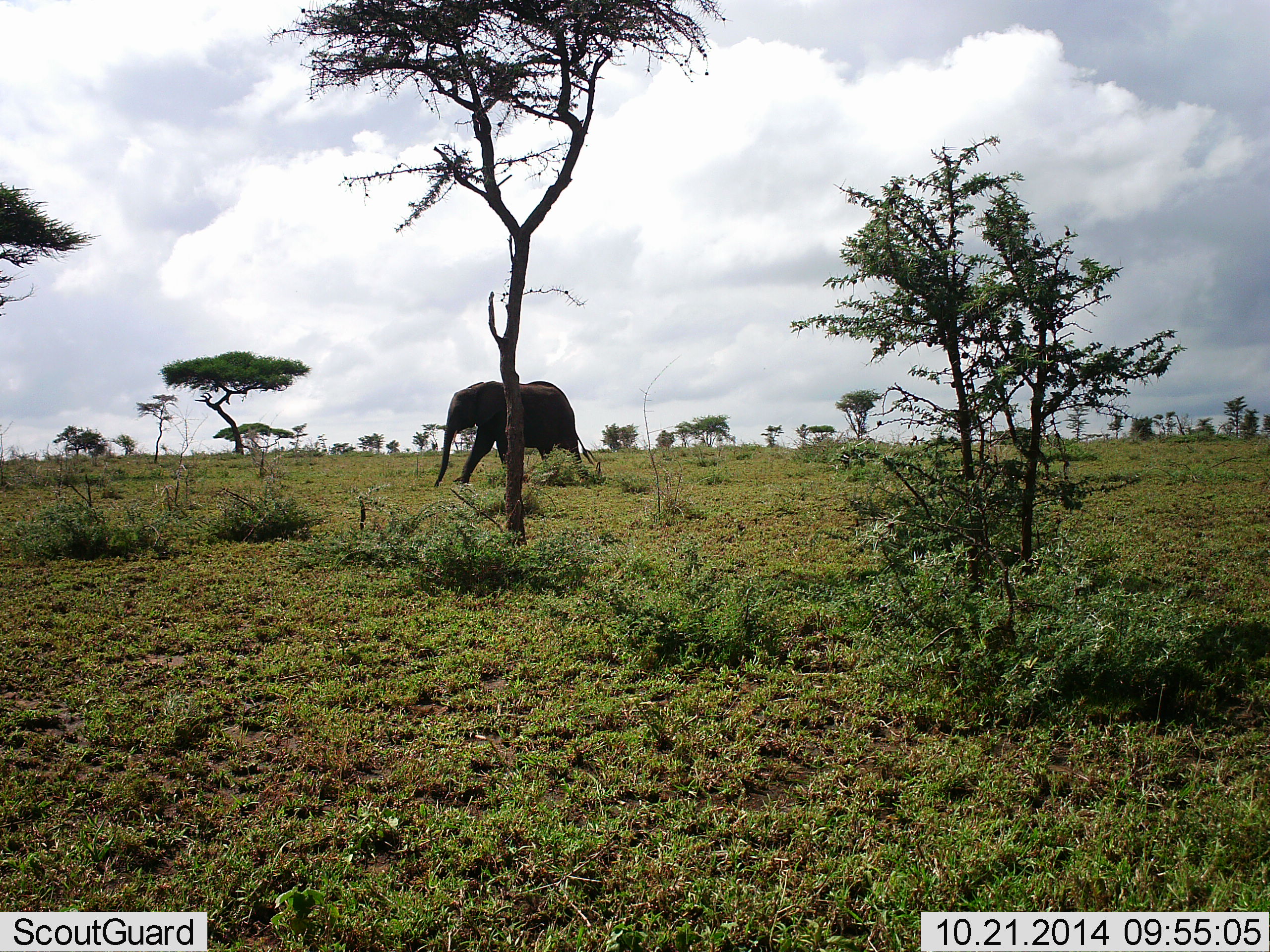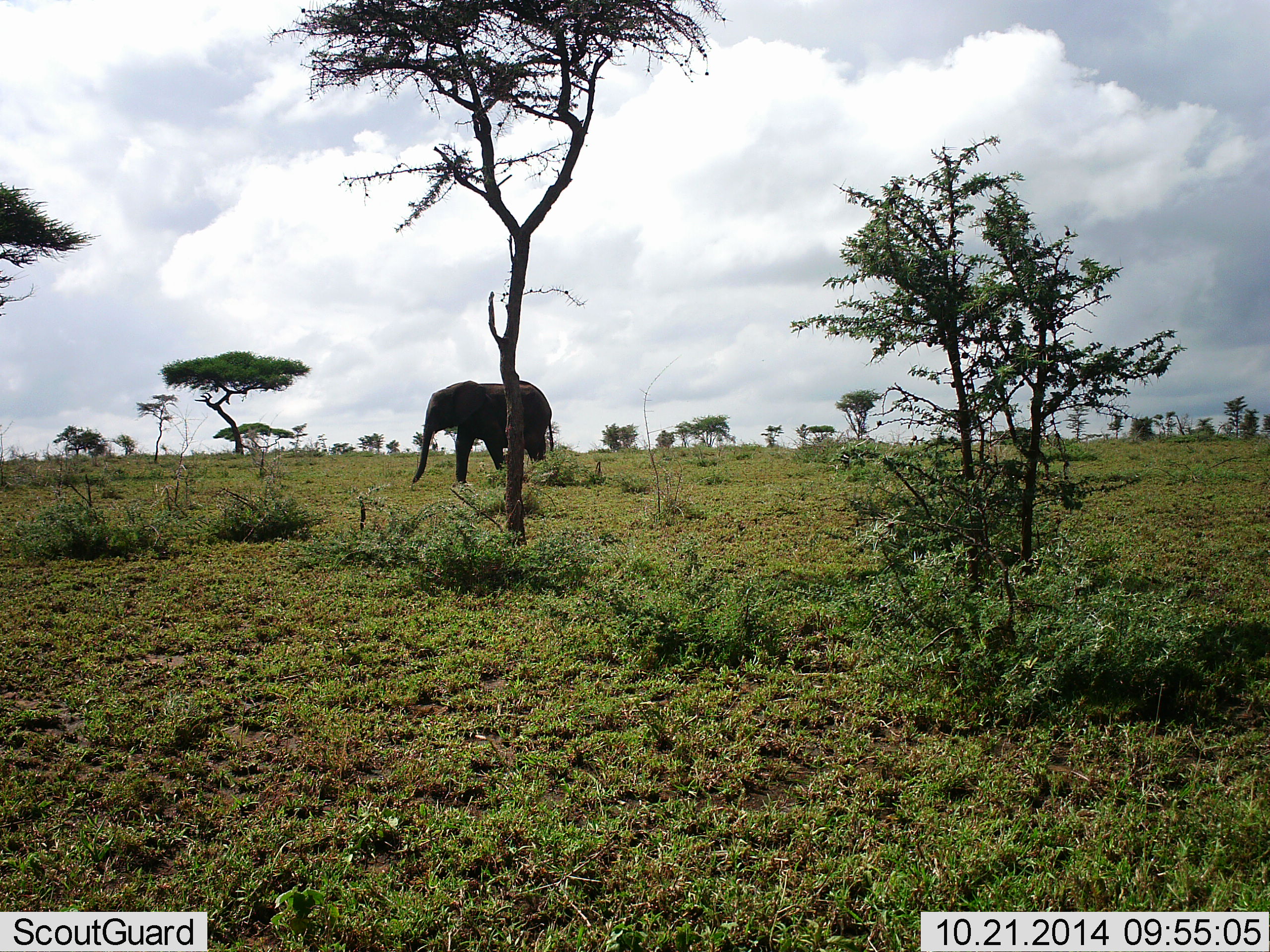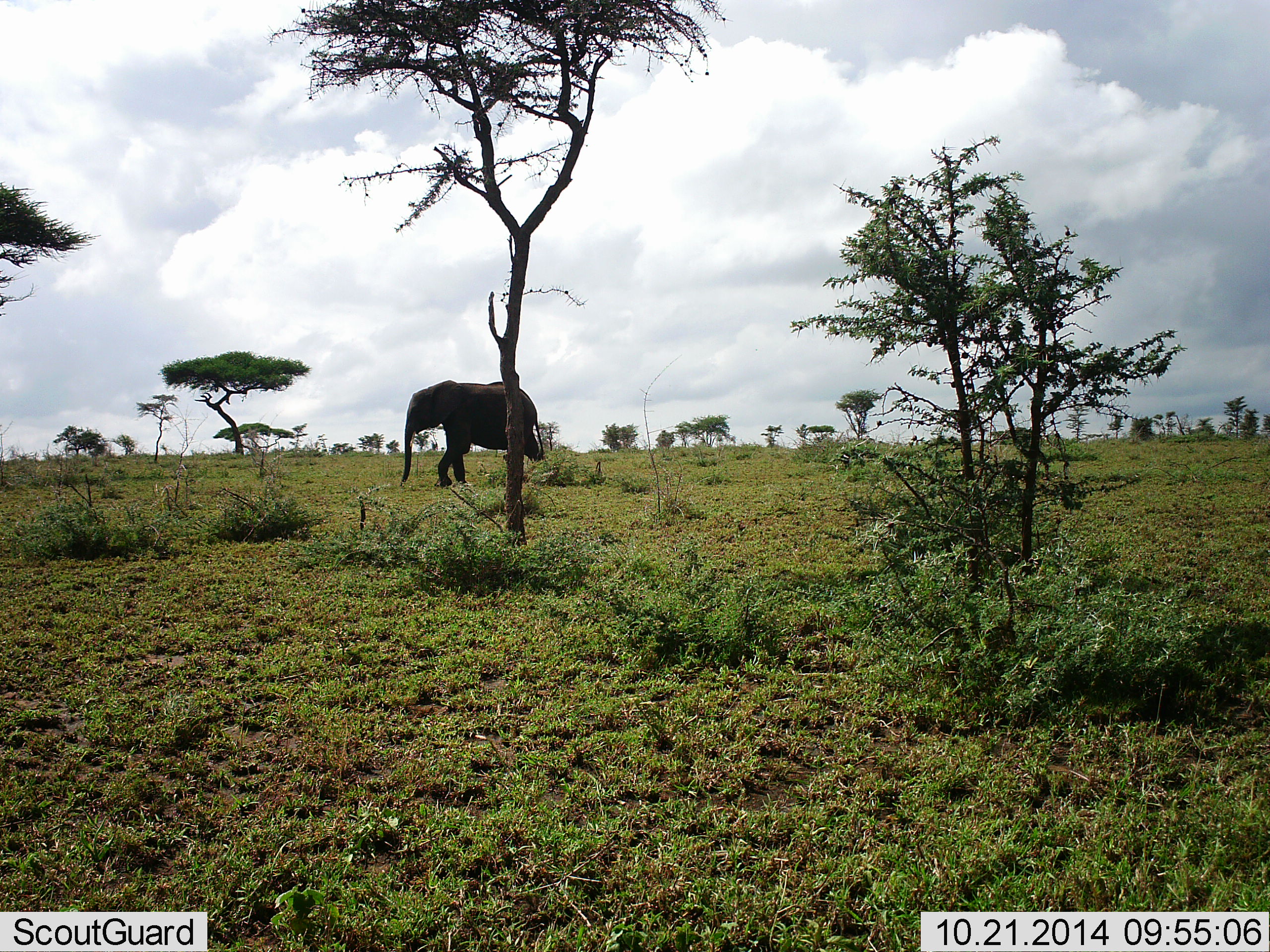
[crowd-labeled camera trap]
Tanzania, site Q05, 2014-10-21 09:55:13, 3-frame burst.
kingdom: Animalia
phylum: Chordata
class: Mammalia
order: Proboscidea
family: Elephantidae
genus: Loxodonta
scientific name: Loxodonta africana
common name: african bush elephant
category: elephant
Elephant (african bush elephant) (Loxodonta africana), count 1. Behavior (volunteer vote fractions): standing 0%, resting 0%, moving 100%, interacting 0%. Young present (vote fraction): 0%. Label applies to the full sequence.